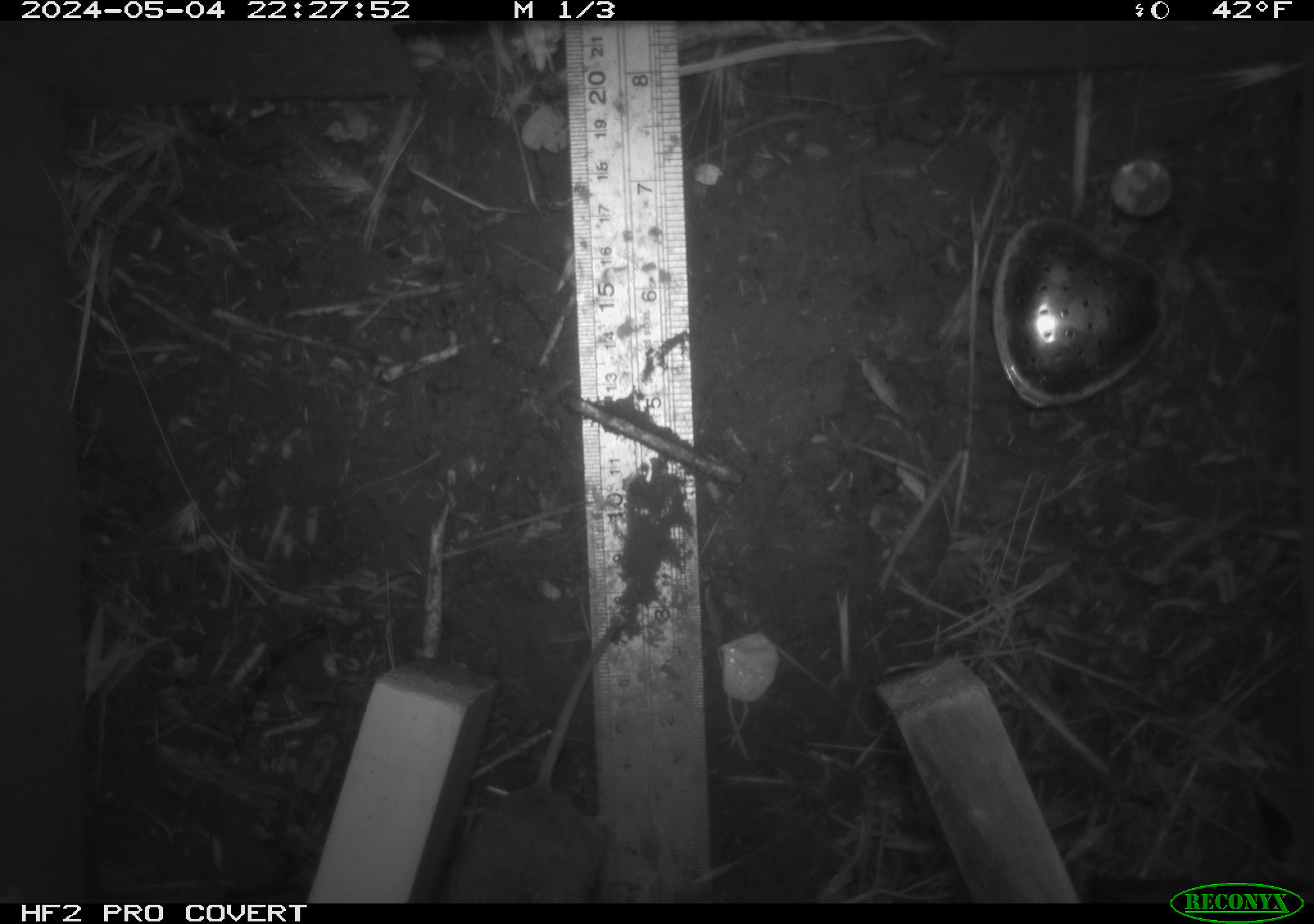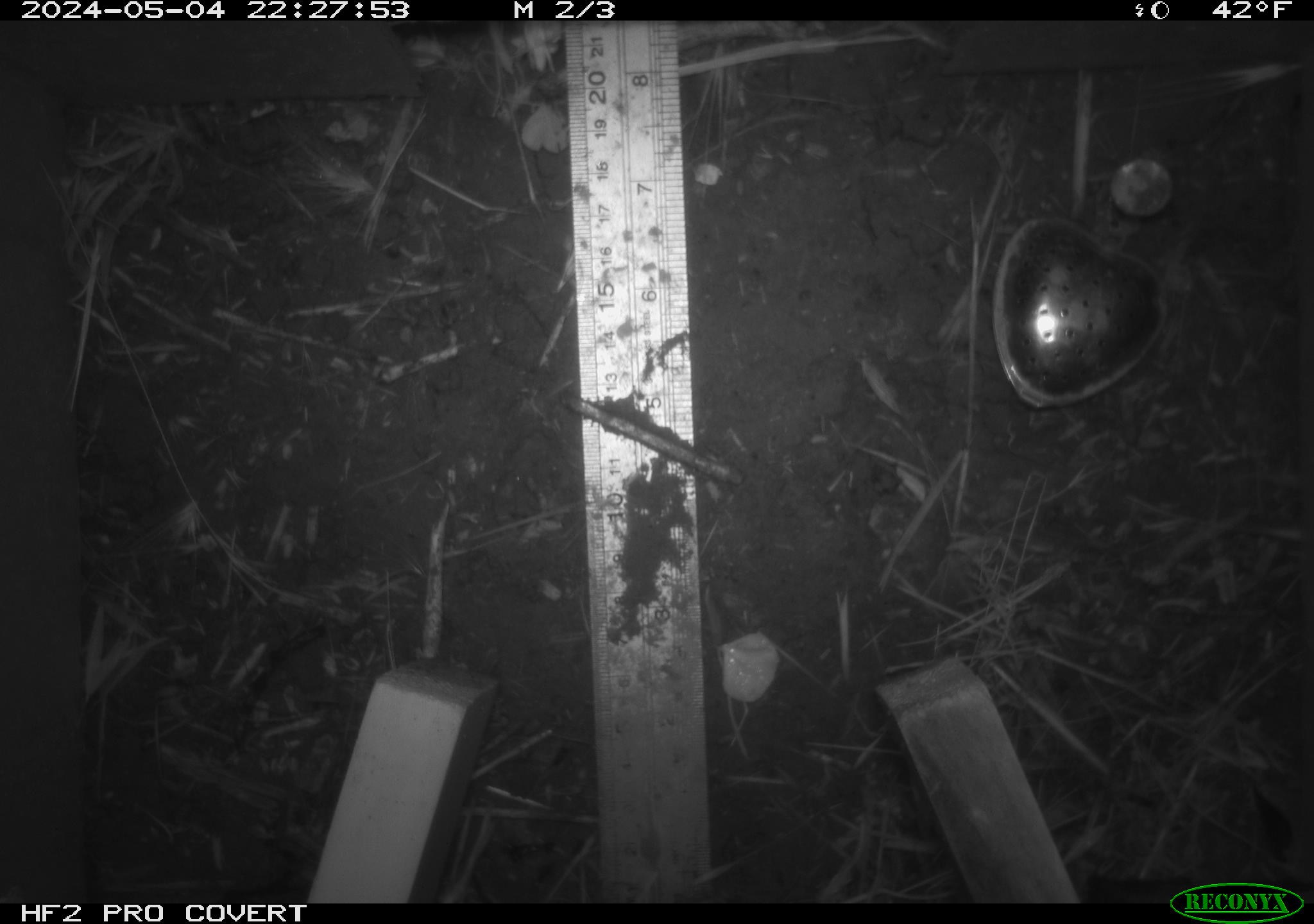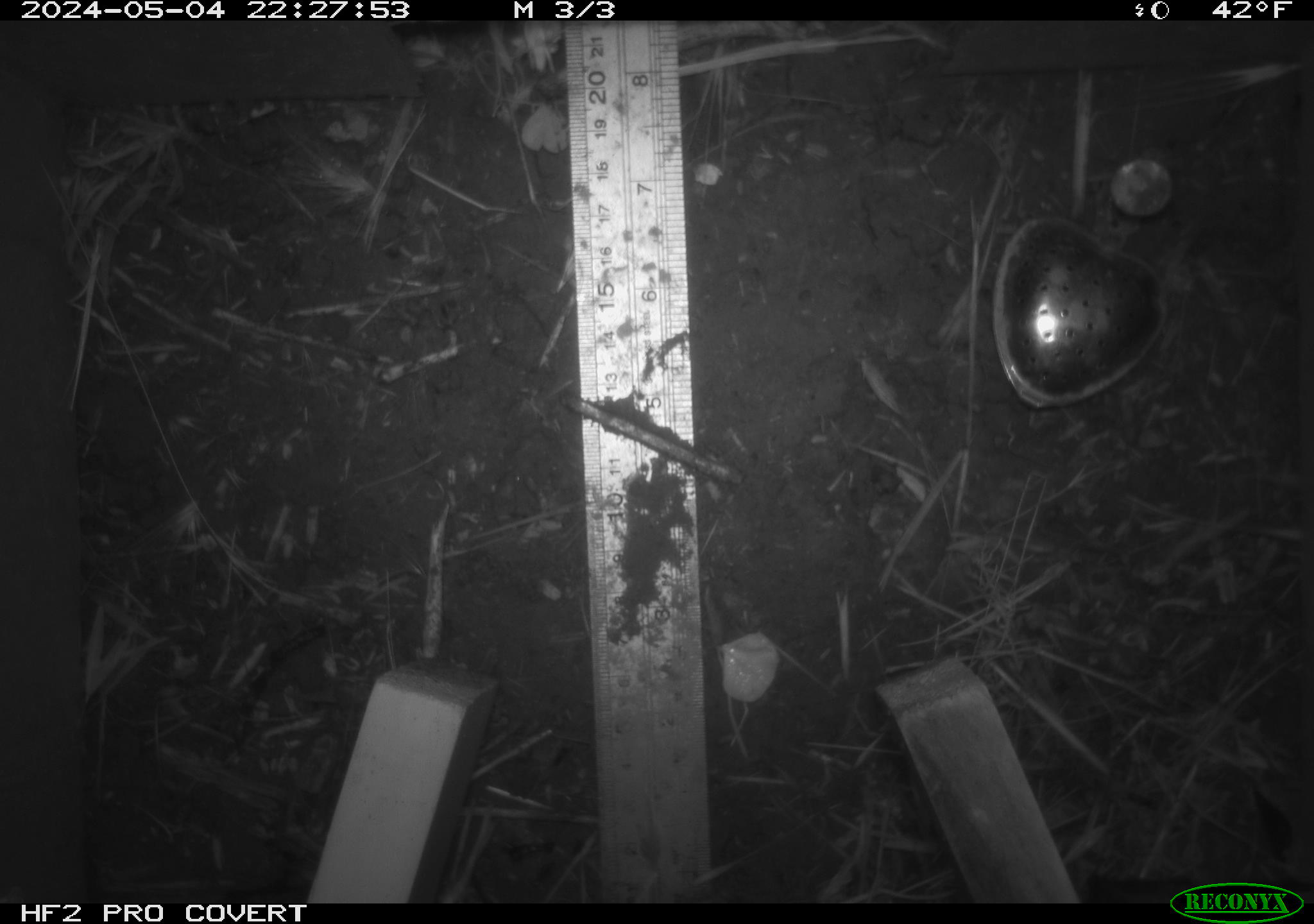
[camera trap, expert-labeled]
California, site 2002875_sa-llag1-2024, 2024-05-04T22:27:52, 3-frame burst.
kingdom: Animalia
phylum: Chordata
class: Mammalia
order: Rodentia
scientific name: Rodentia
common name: mouse species